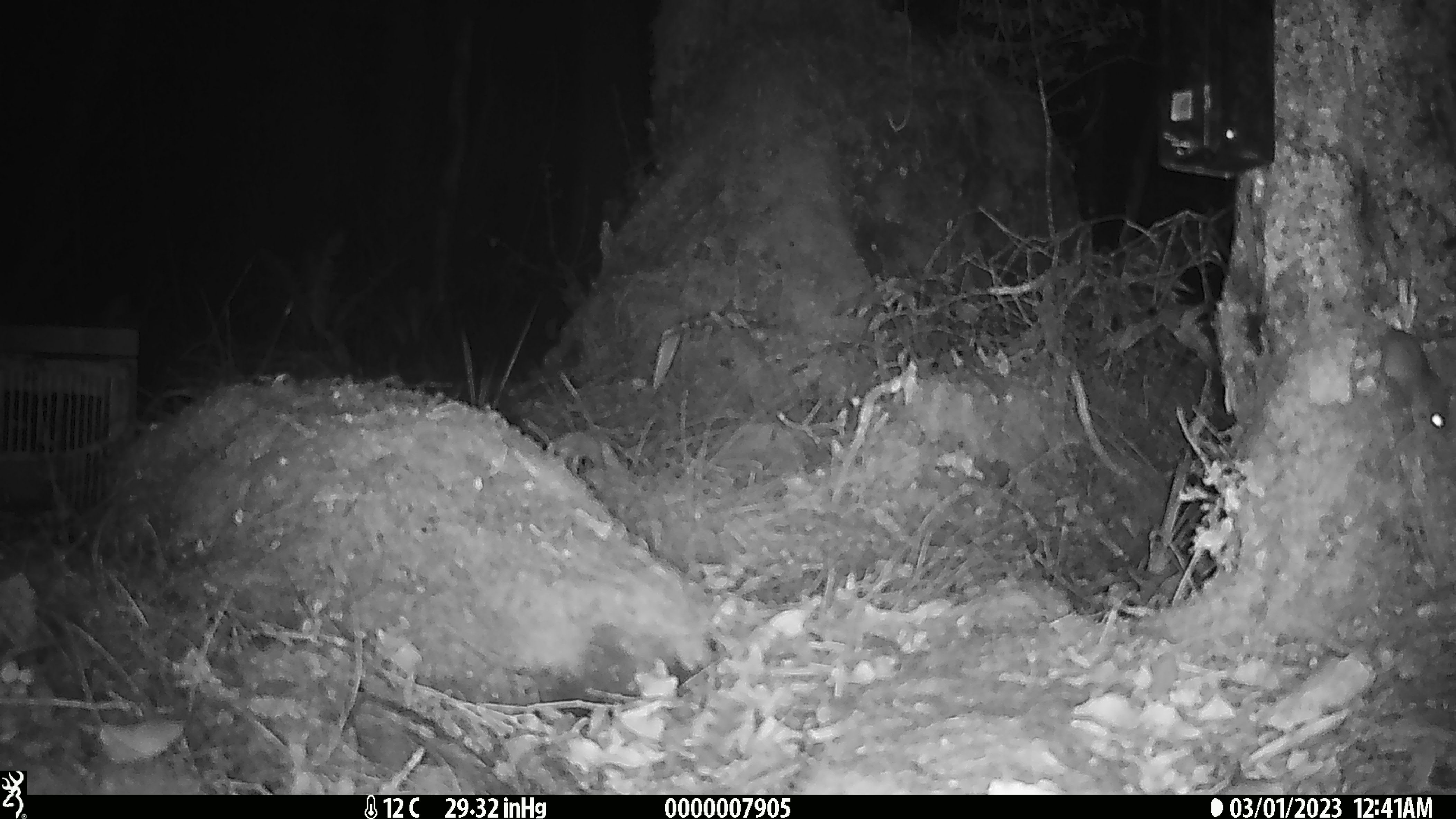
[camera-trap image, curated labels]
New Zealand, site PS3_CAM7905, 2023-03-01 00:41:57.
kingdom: Animalia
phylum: Chordata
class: Mammalia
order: Rodentia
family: Muridae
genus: Mus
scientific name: Mus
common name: mouse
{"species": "mouse (Mus)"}